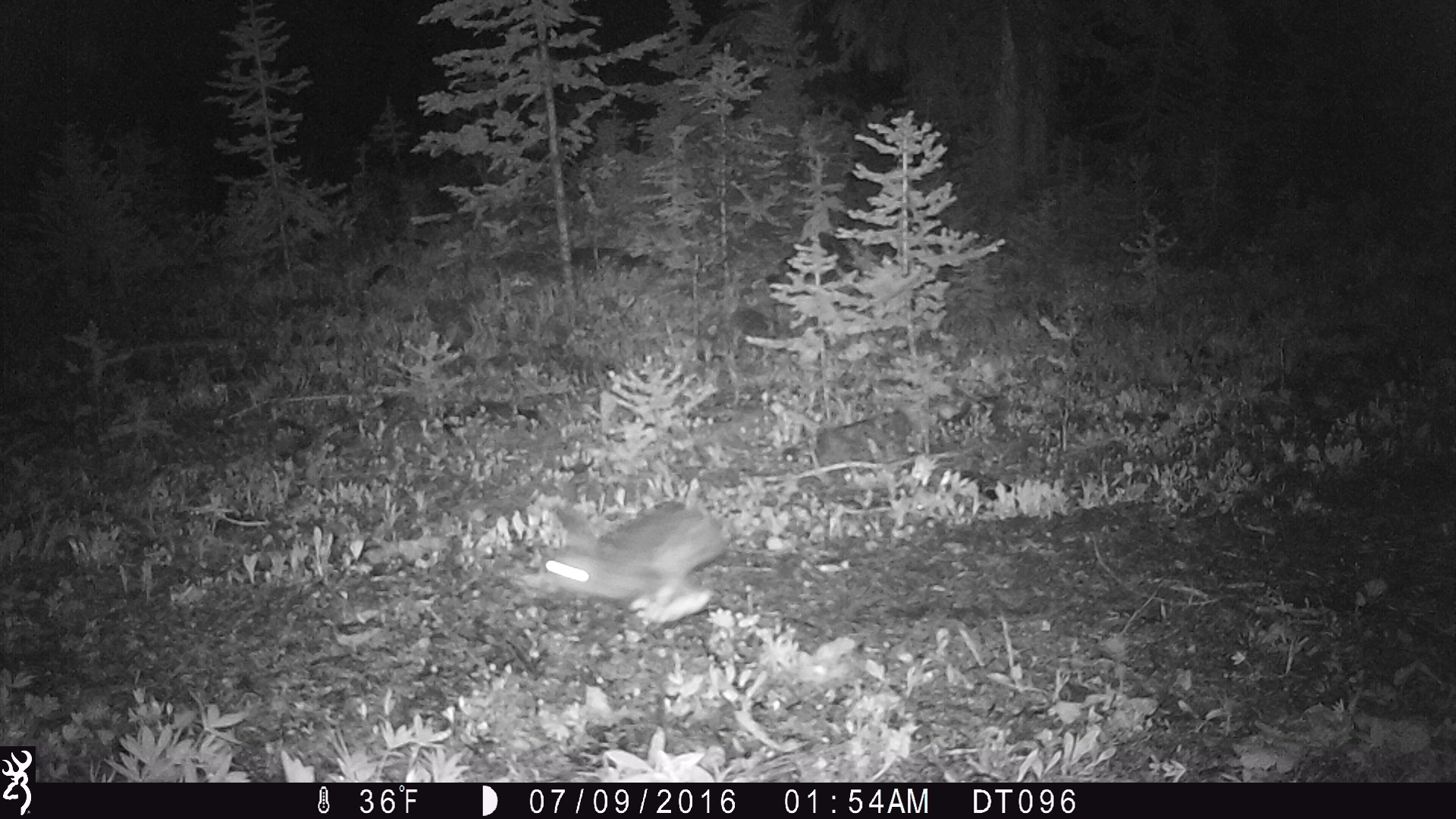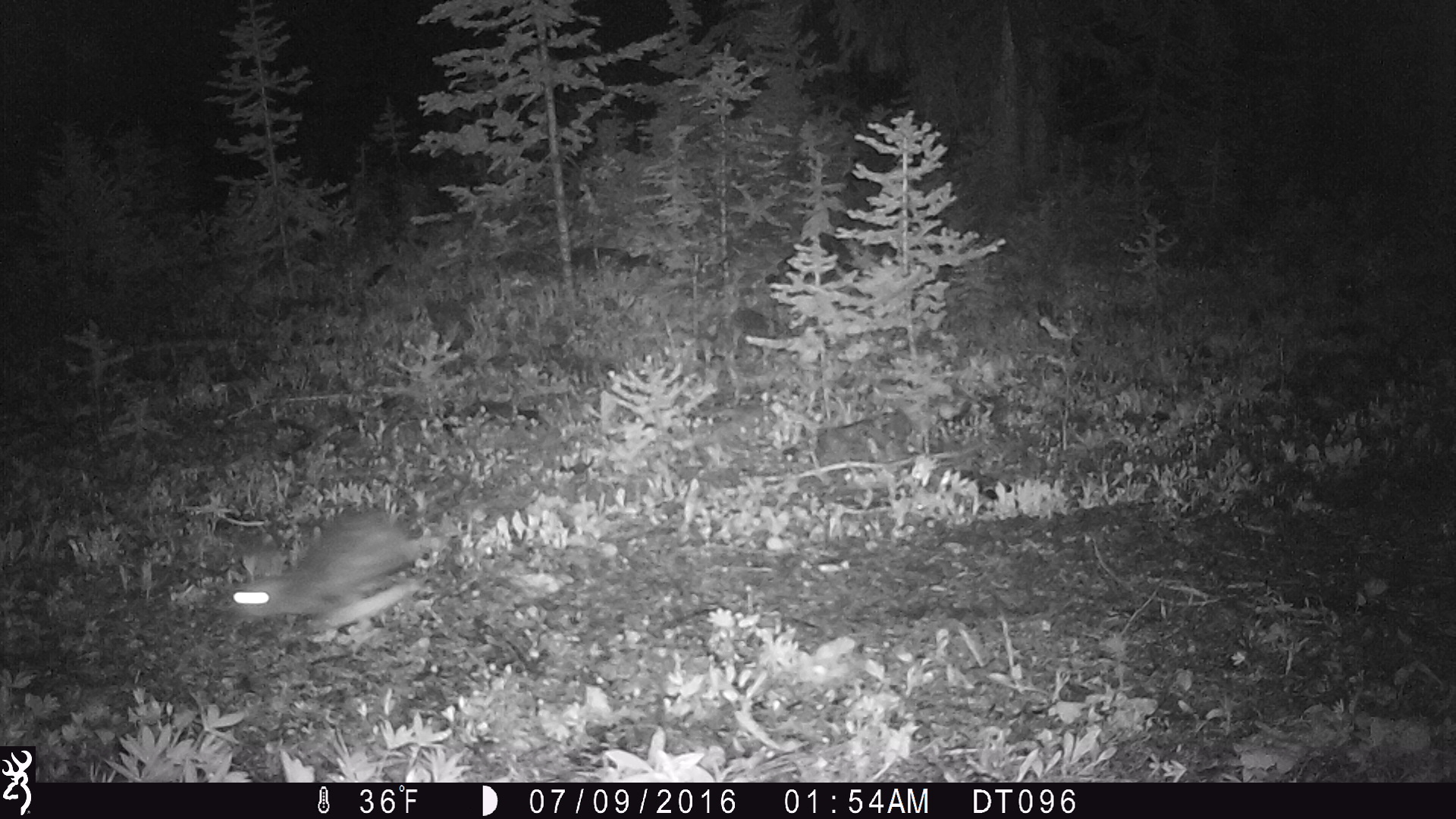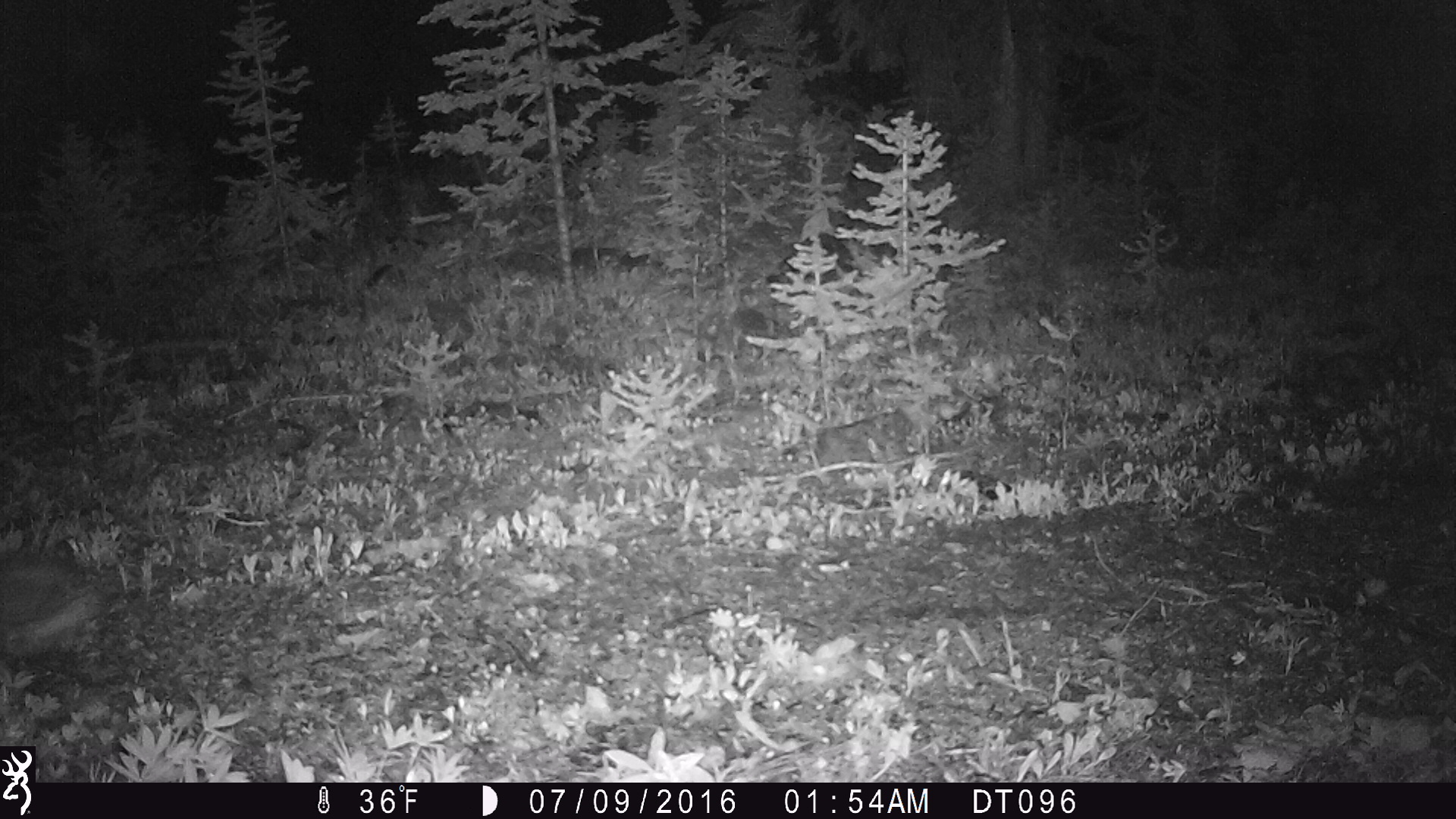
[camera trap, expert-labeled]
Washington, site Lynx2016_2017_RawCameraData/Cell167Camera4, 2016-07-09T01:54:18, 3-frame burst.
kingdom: Animalia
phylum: Chordata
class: Mammalia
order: Lagomorpha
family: Leporidae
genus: Lepus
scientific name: Lepus americanus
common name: snowshoe hare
Lepus americanus (snowshoe hare). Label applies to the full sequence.